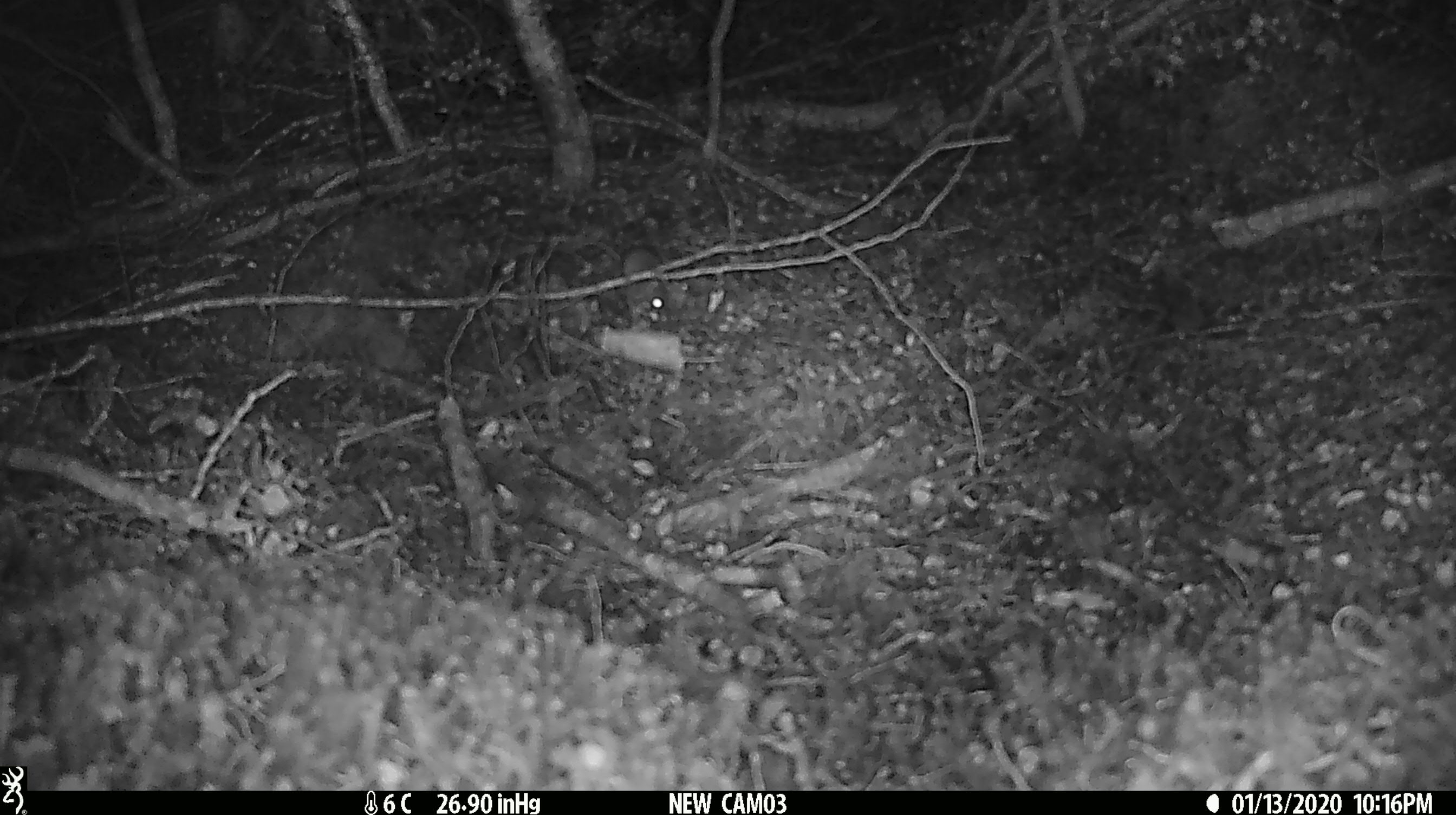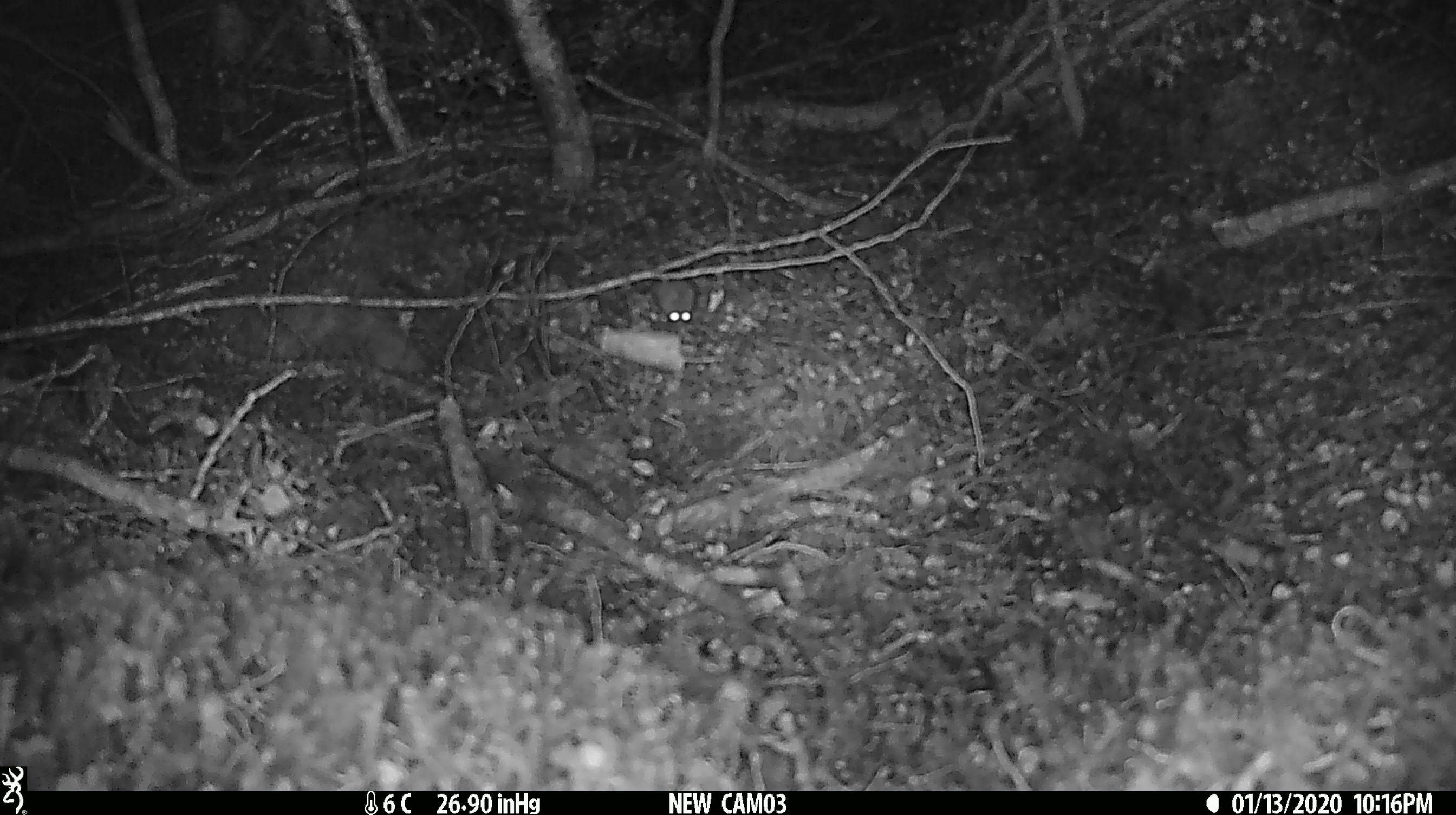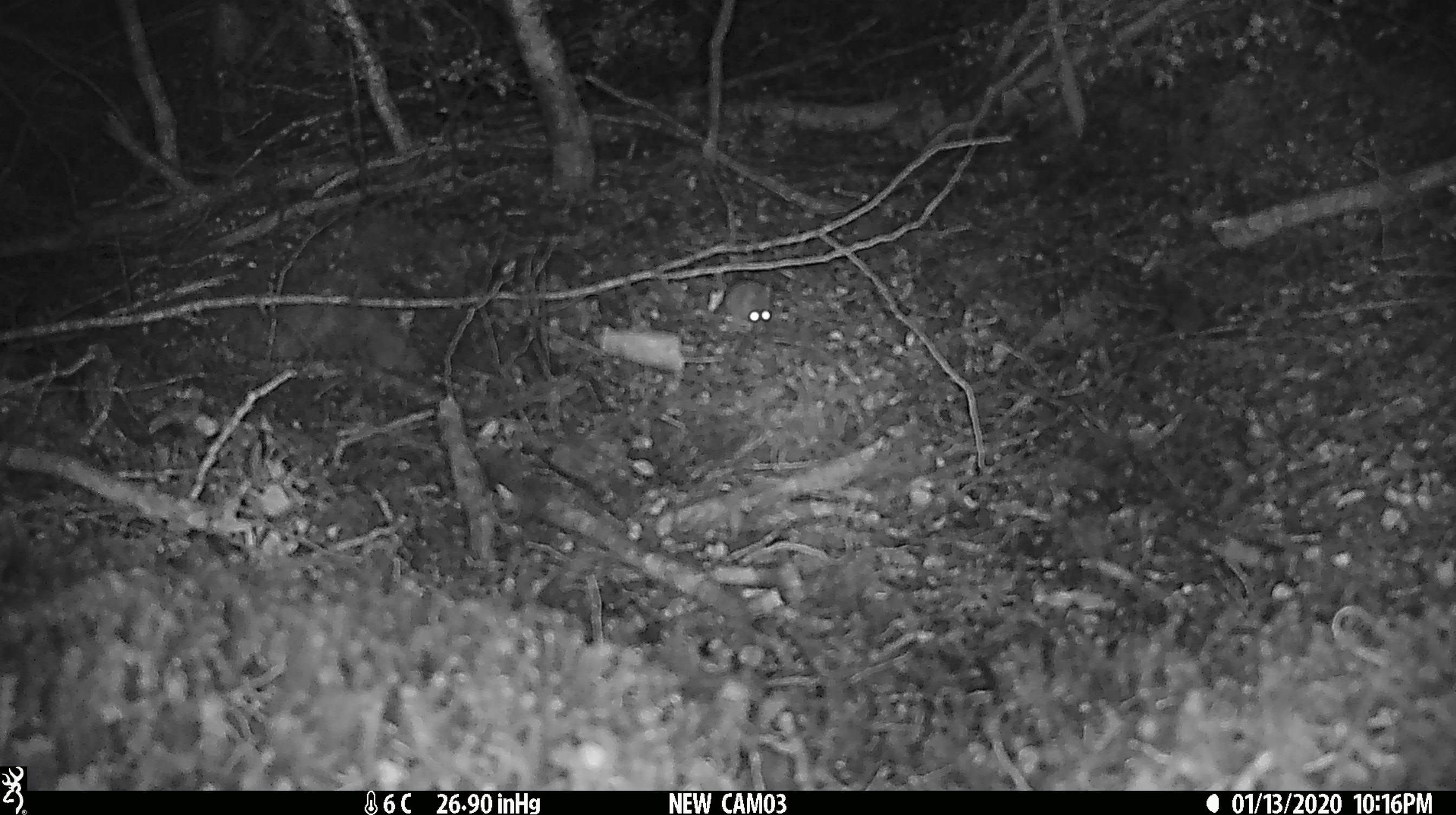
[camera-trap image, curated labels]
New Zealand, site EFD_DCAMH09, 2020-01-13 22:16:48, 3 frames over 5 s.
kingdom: Animalia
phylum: Chordata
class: Mammalia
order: Rodentia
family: Muridae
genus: Mus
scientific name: Mus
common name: mouse